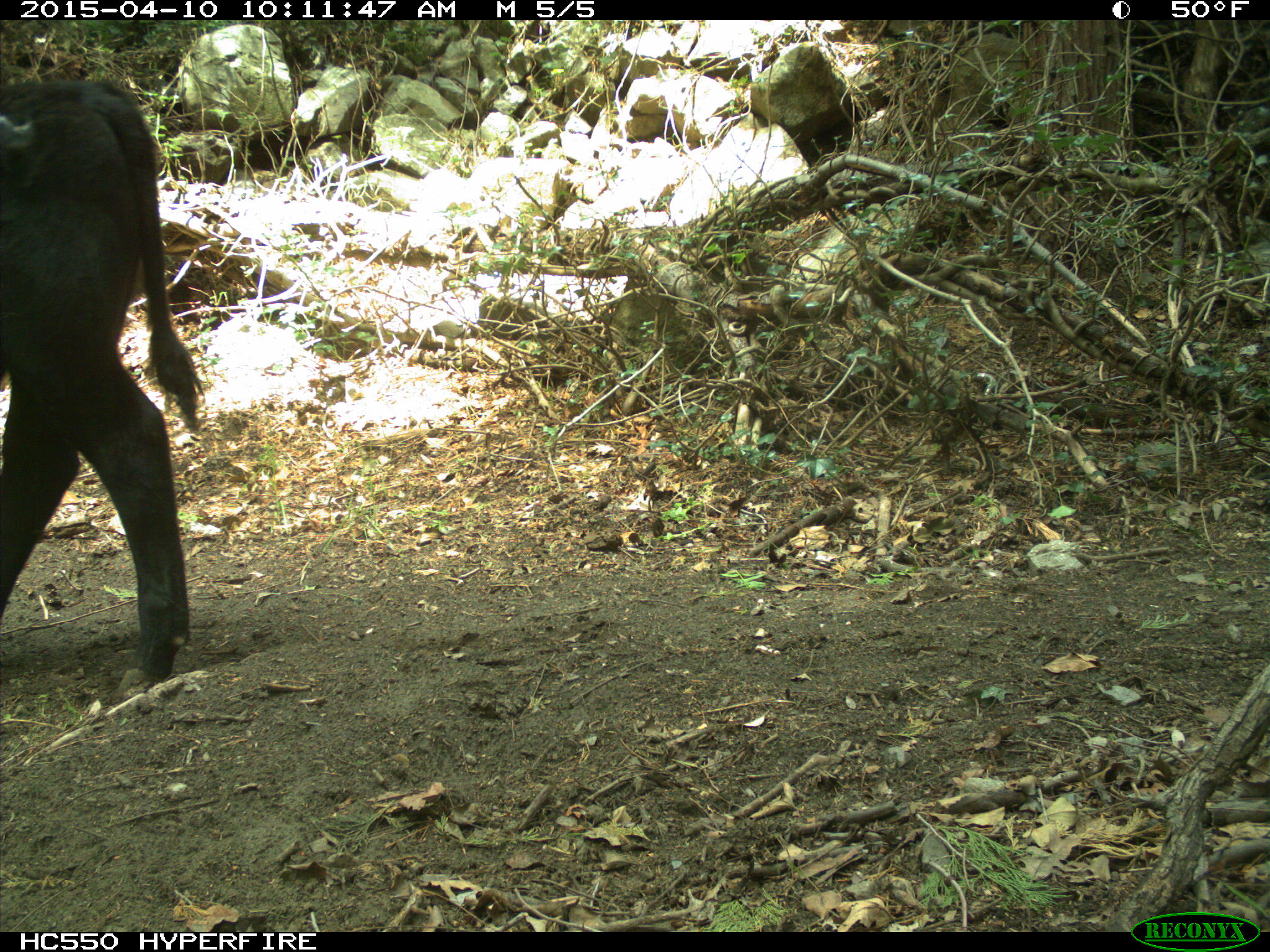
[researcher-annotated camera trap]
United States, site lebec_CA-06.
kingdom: Animalia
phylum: Chordata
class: Mammalia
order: Artiodactyla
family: Bovidae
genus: Bos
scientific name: Bos taurus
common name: domestic cow